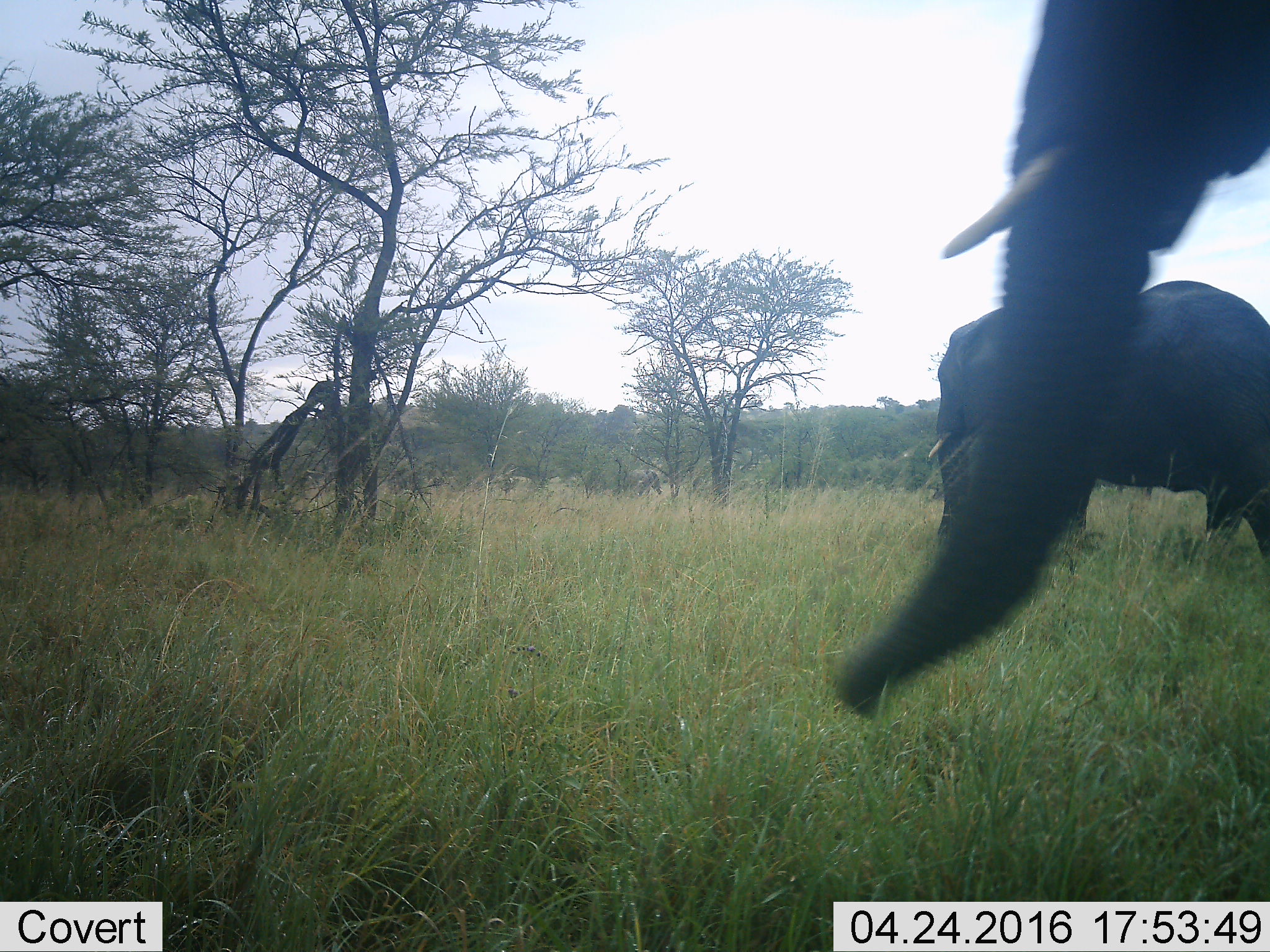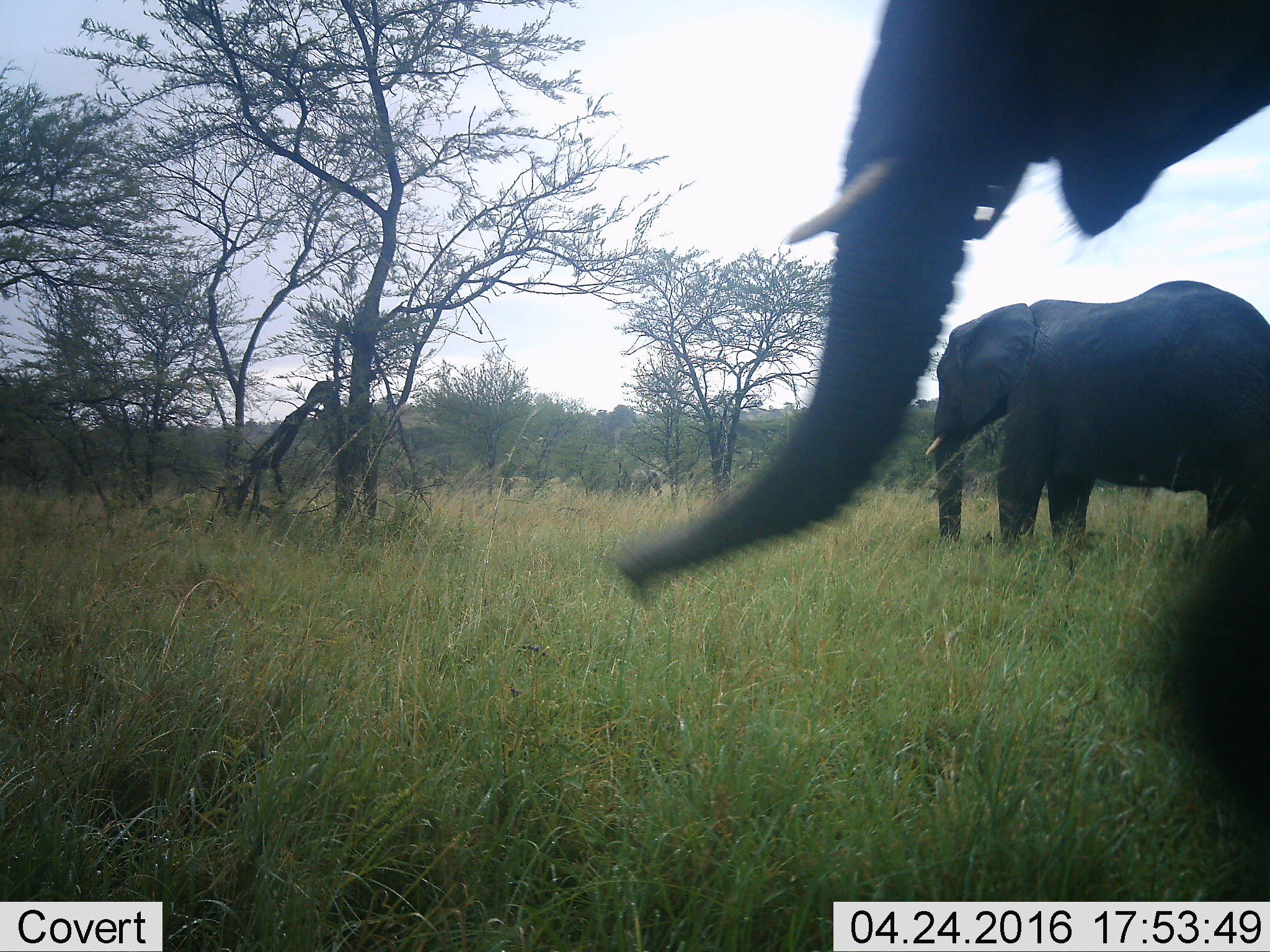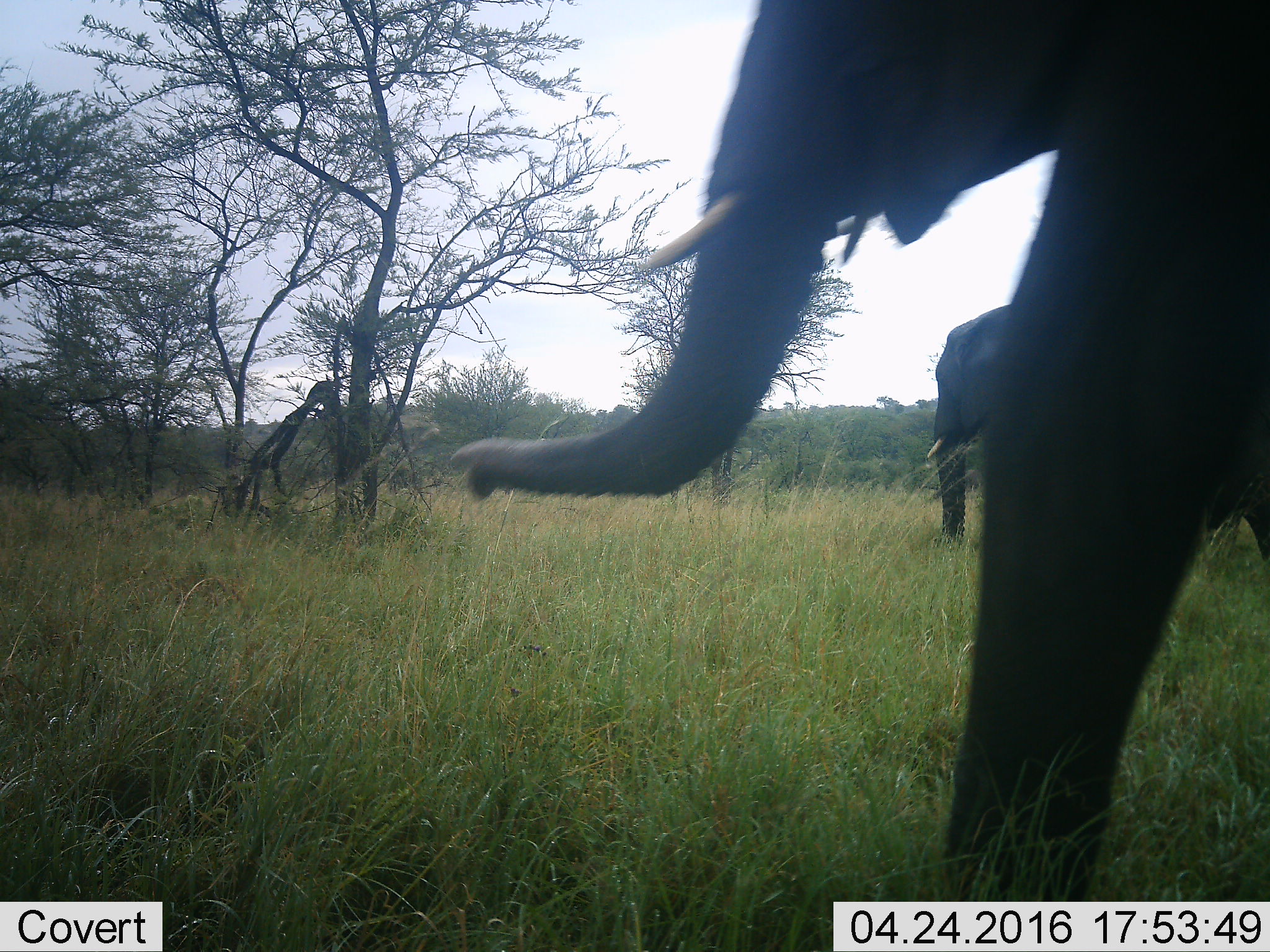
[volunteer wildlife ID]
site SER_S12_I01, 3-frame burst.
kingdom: Animalia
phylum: Chordata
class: Mammalia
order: Proboscidea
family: Elephantidae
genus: Loxodonta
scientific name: Loxodonta africana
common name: african bush elephant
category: elephant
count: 2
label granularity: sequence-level